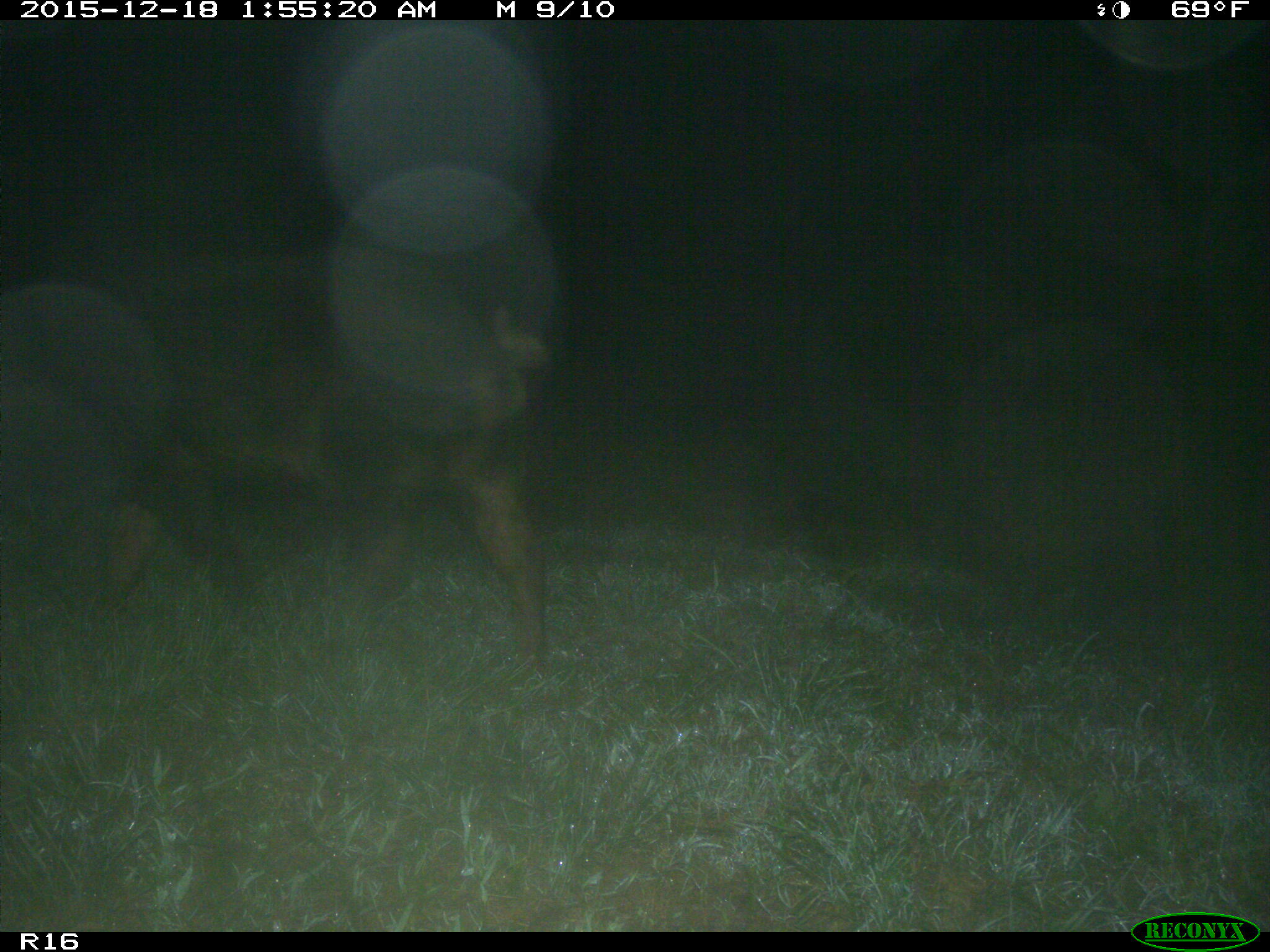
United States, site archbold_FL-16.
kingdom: Animalia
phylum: Chordata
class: Mammalia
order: Artiodactyla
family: Suidae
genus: Sus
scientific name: Sus scrofa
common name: wild boar